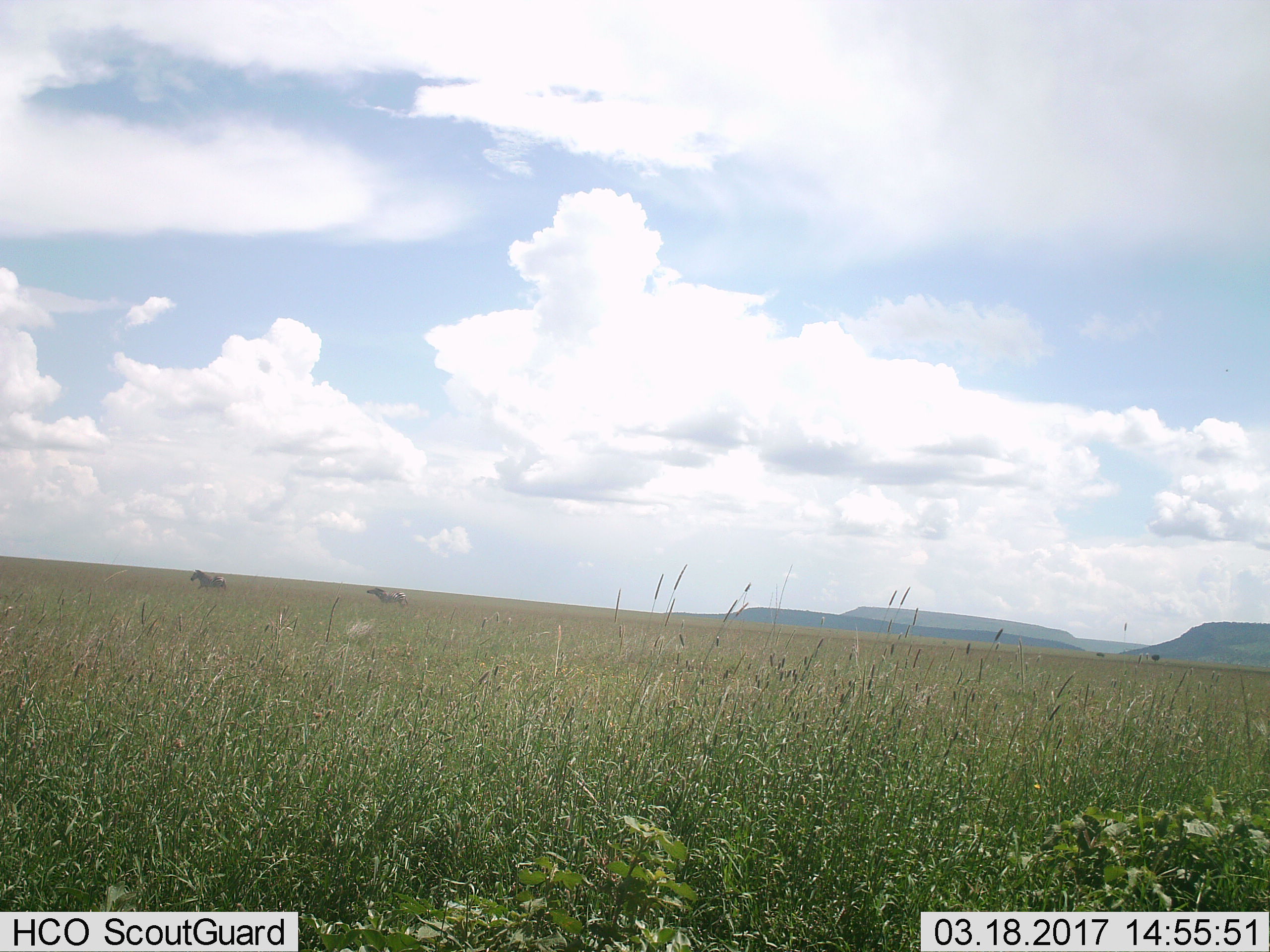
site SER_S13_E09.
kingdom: Animalia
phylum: Chordata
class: Mammalia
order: Perissodactyla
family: Equidae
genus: Equus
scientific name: Equus quagga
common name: plains zebra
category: zebraplains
Zebraplains (plains zebra) (Equus quagga), count 2. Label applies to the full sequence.